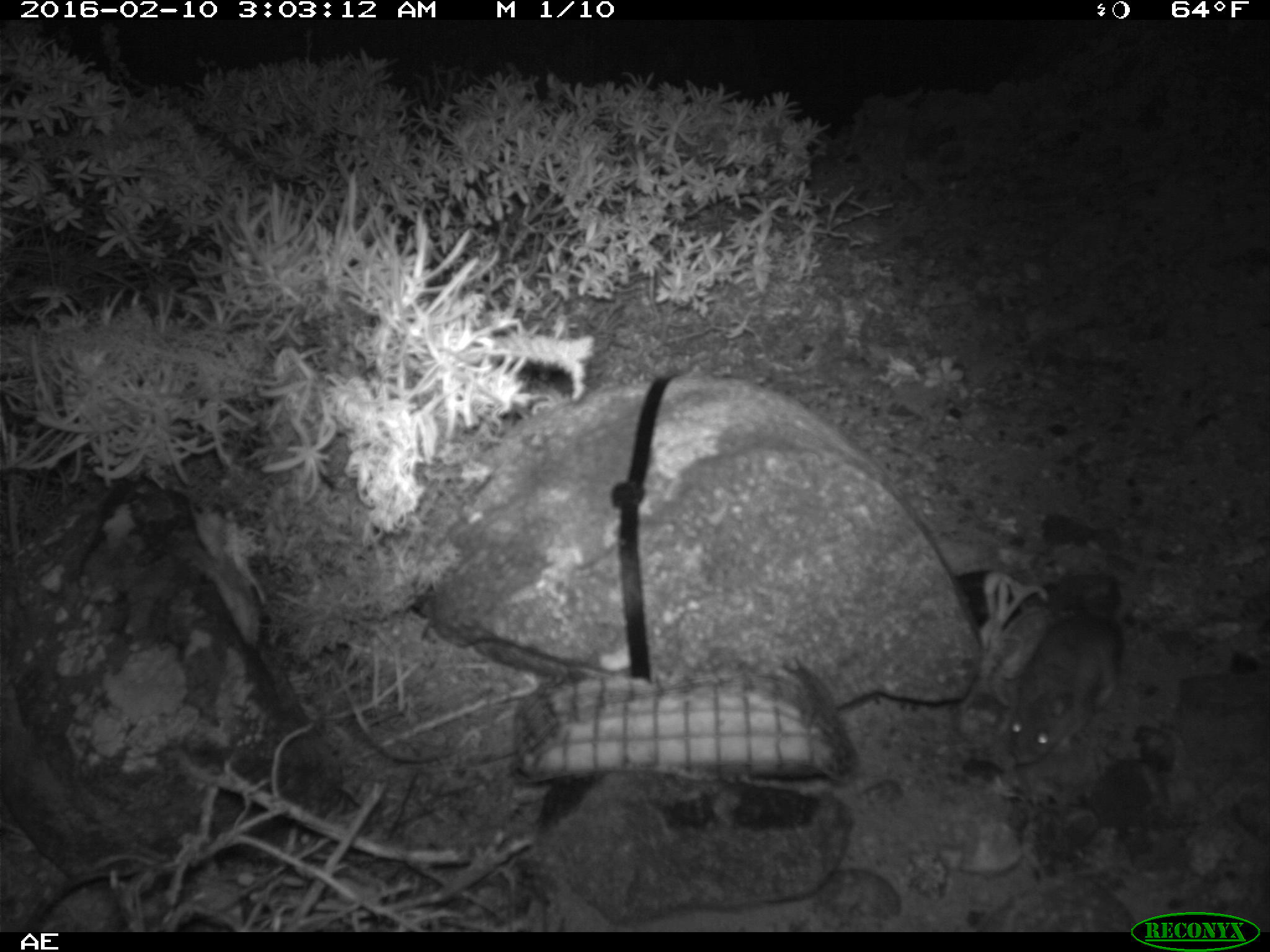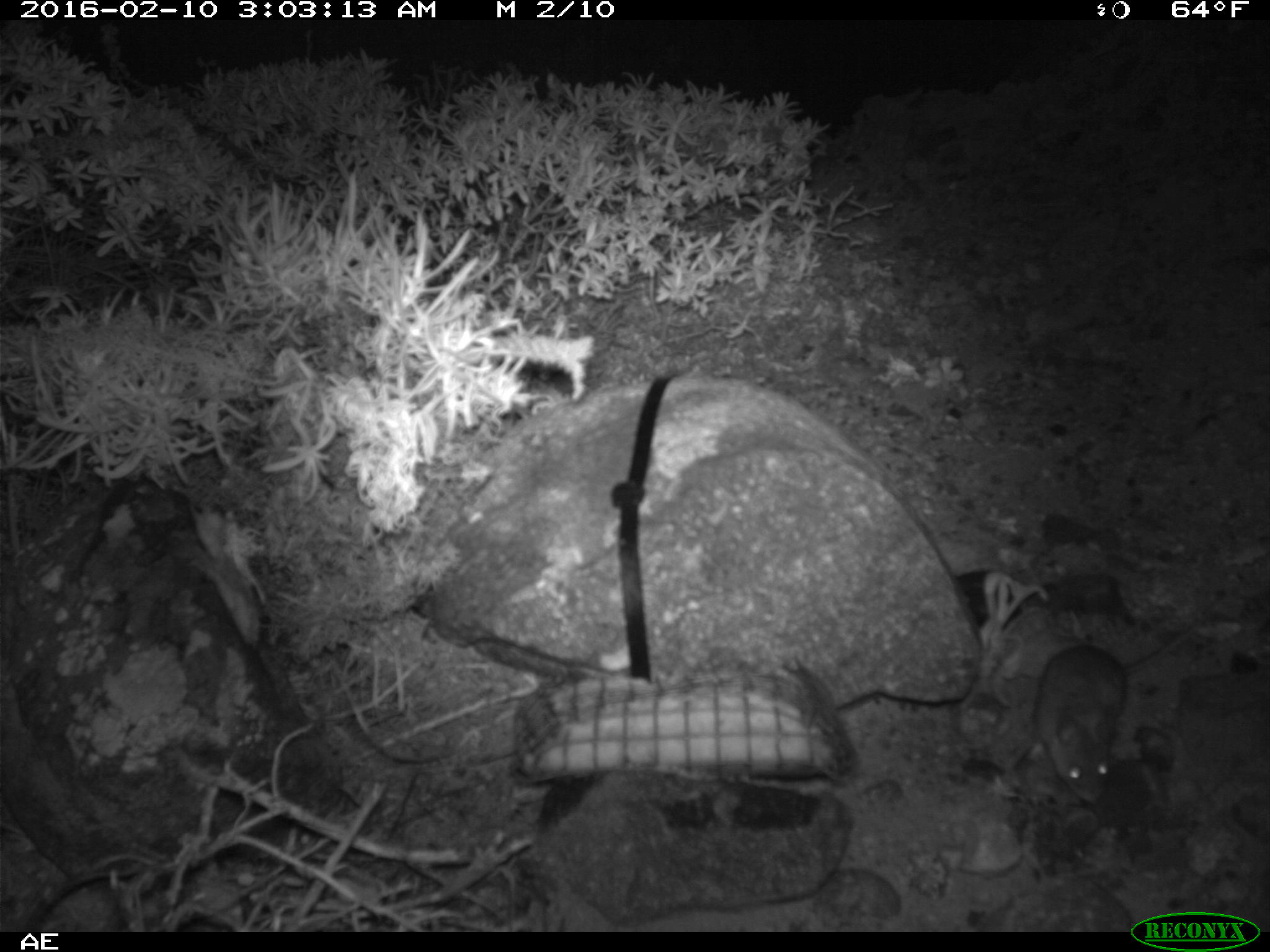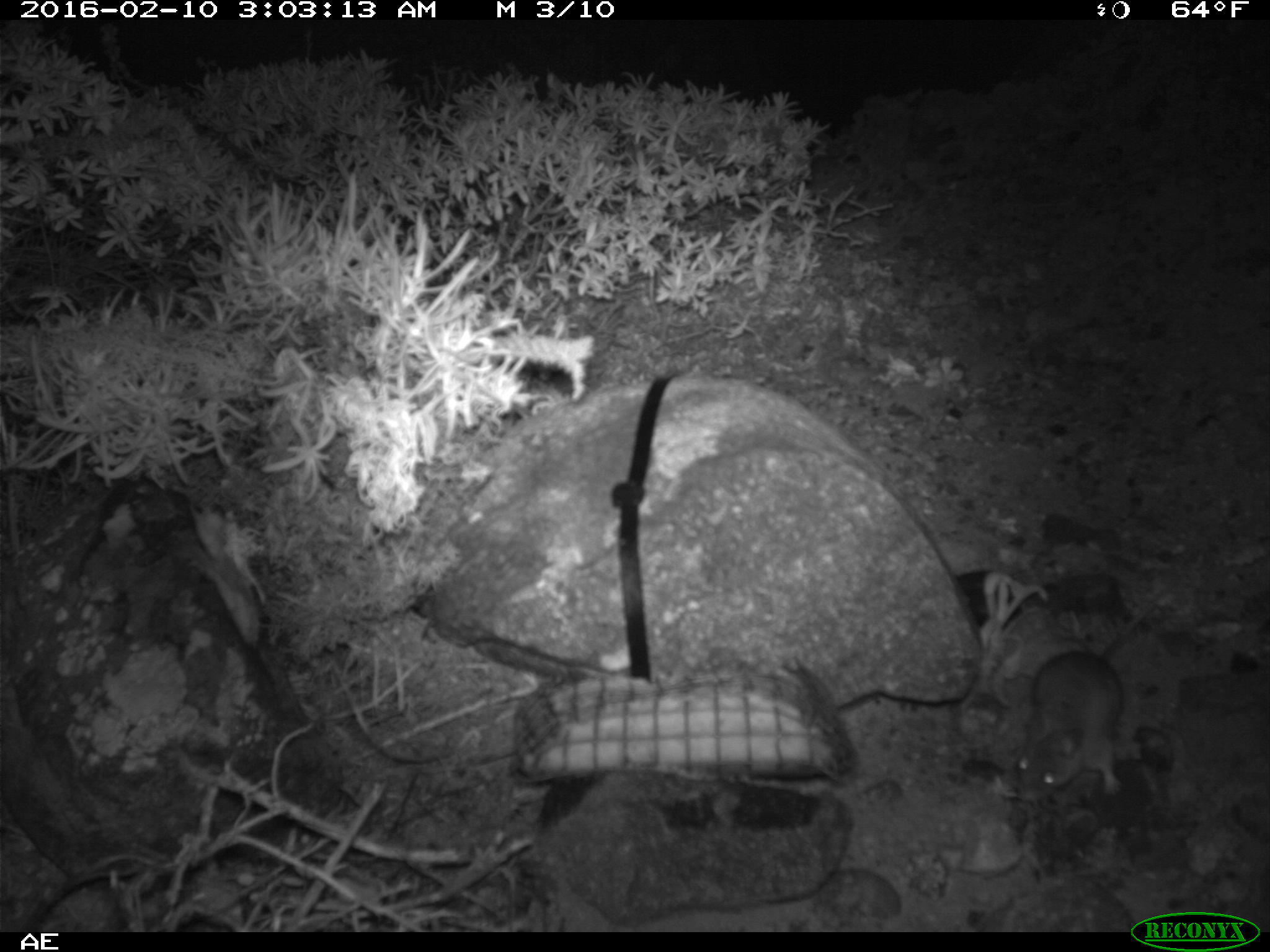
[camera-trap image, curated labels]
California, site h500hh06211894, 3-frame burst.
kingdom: Animalia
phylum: Chordata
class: Mammalia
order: Rodentia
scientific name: Rodentia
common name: rodent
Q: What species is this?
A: Rodent (Rodentia).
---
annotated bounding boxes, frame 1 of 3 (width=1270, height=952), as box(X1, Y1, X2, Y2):
rodent: box(1003, 499, 1168, 765)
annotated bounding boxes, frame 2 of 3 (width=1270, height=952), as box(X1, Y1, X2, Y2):
rodent: box(1026, 588, 1222, 809)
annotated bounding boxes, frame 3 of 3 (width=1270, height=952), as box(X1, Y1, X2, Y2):
rodent: box(1015, 619, 1148, 800)